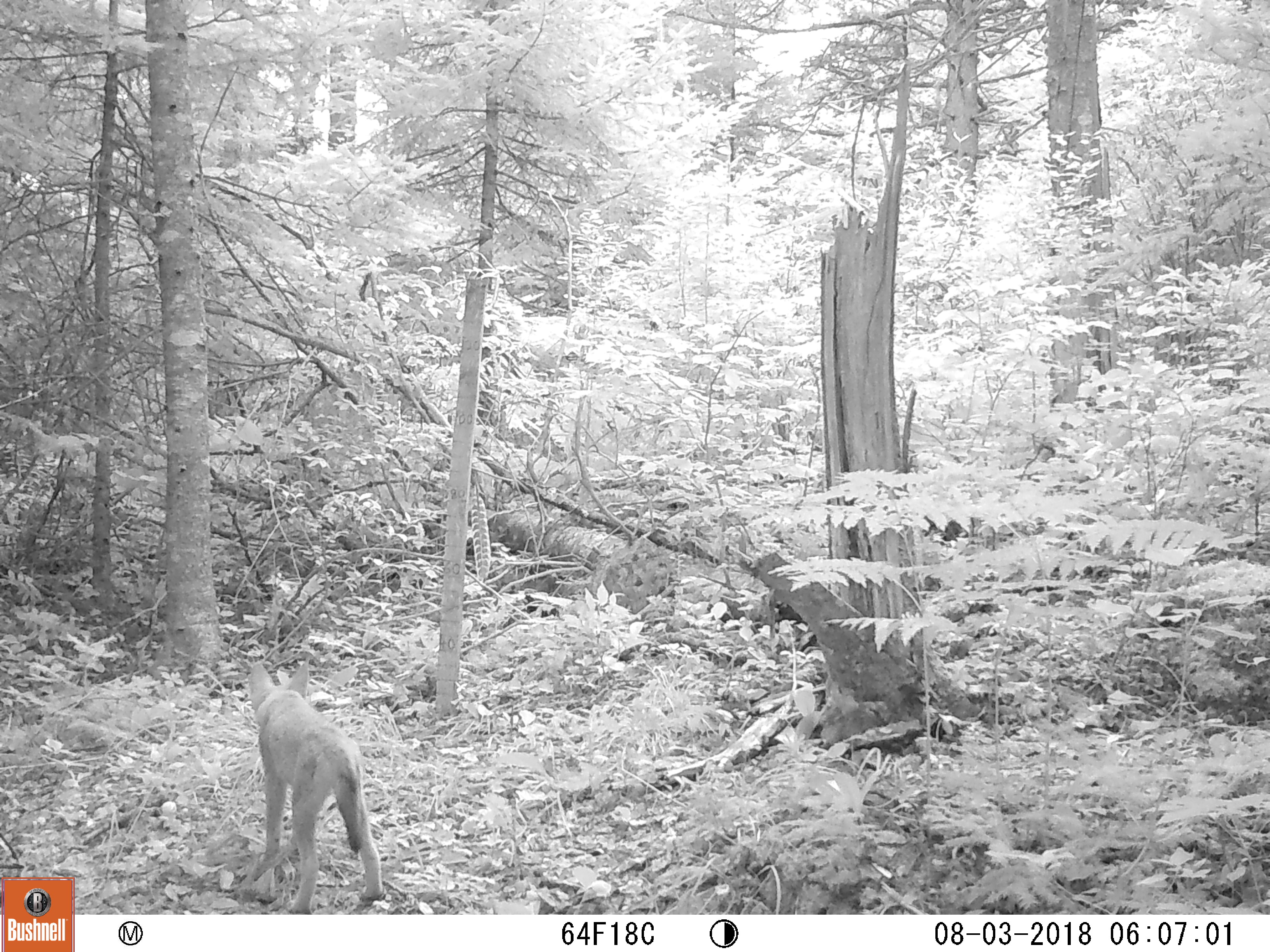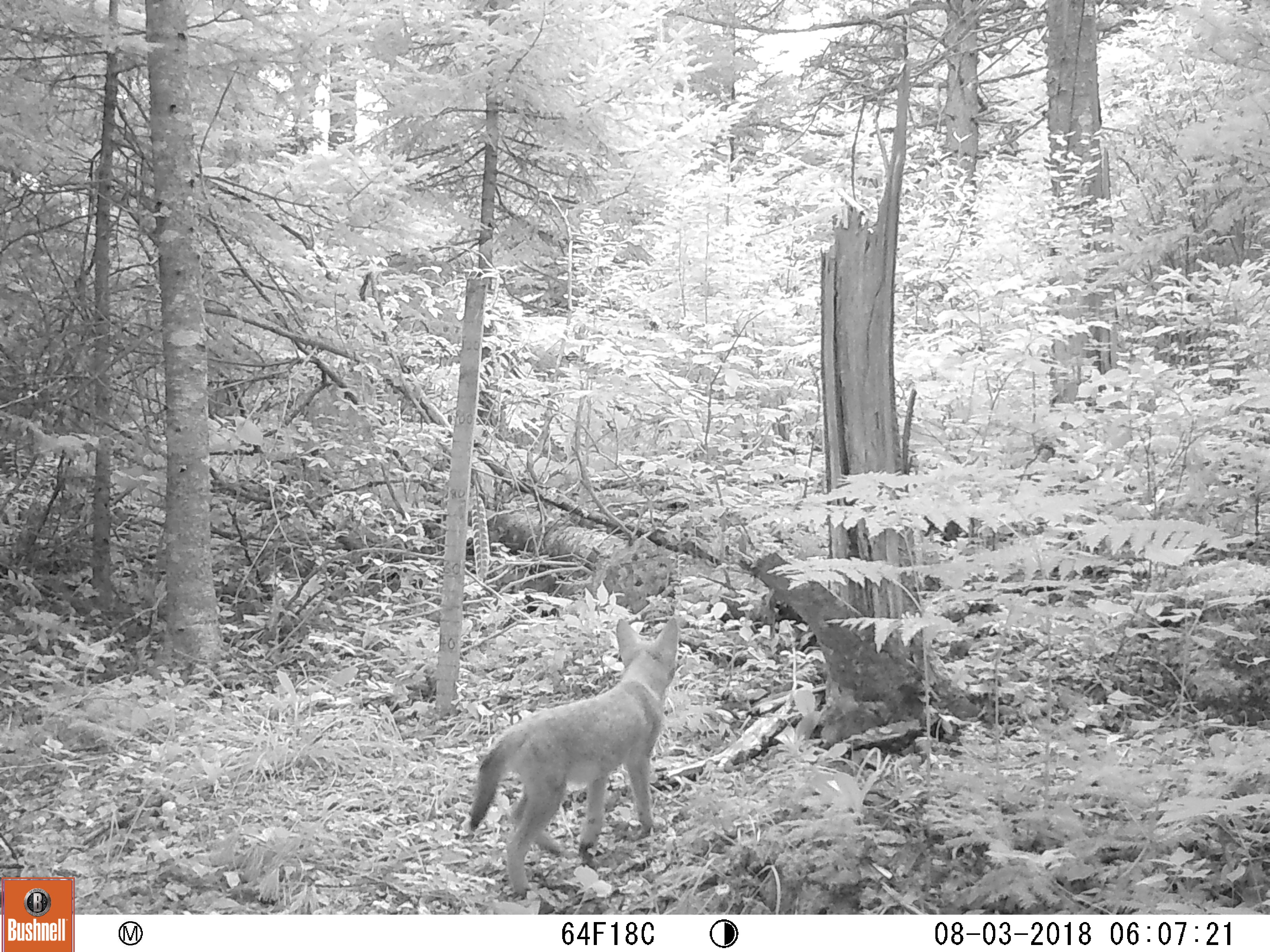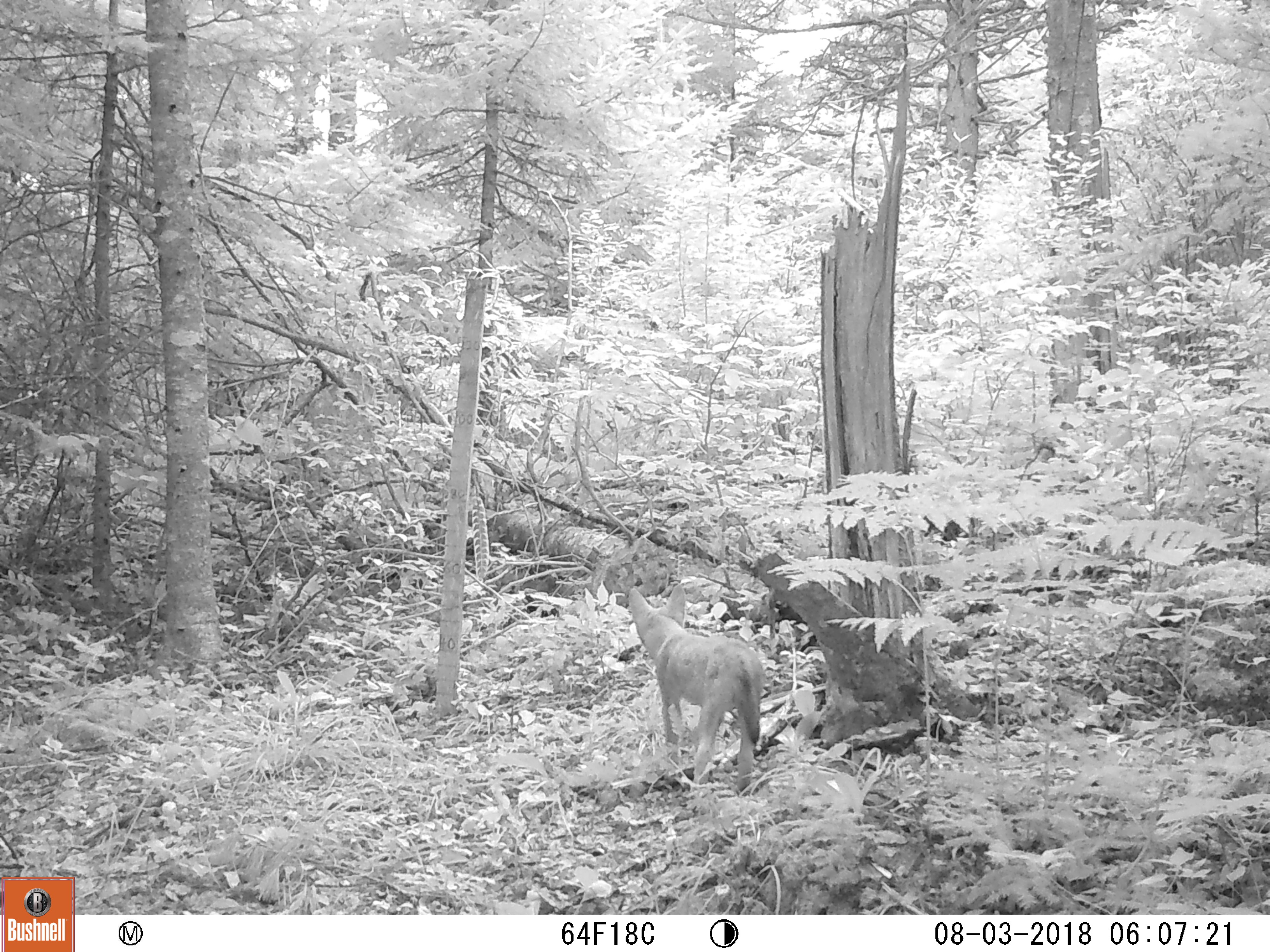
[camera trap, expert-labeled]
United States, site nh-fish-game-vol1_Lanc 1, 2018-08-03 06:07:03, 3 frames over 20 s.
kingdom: Animalia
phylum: Chordata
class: Mammalia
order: Carnivora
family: Canidae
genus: Canis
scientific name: Canis latrans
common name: coyote